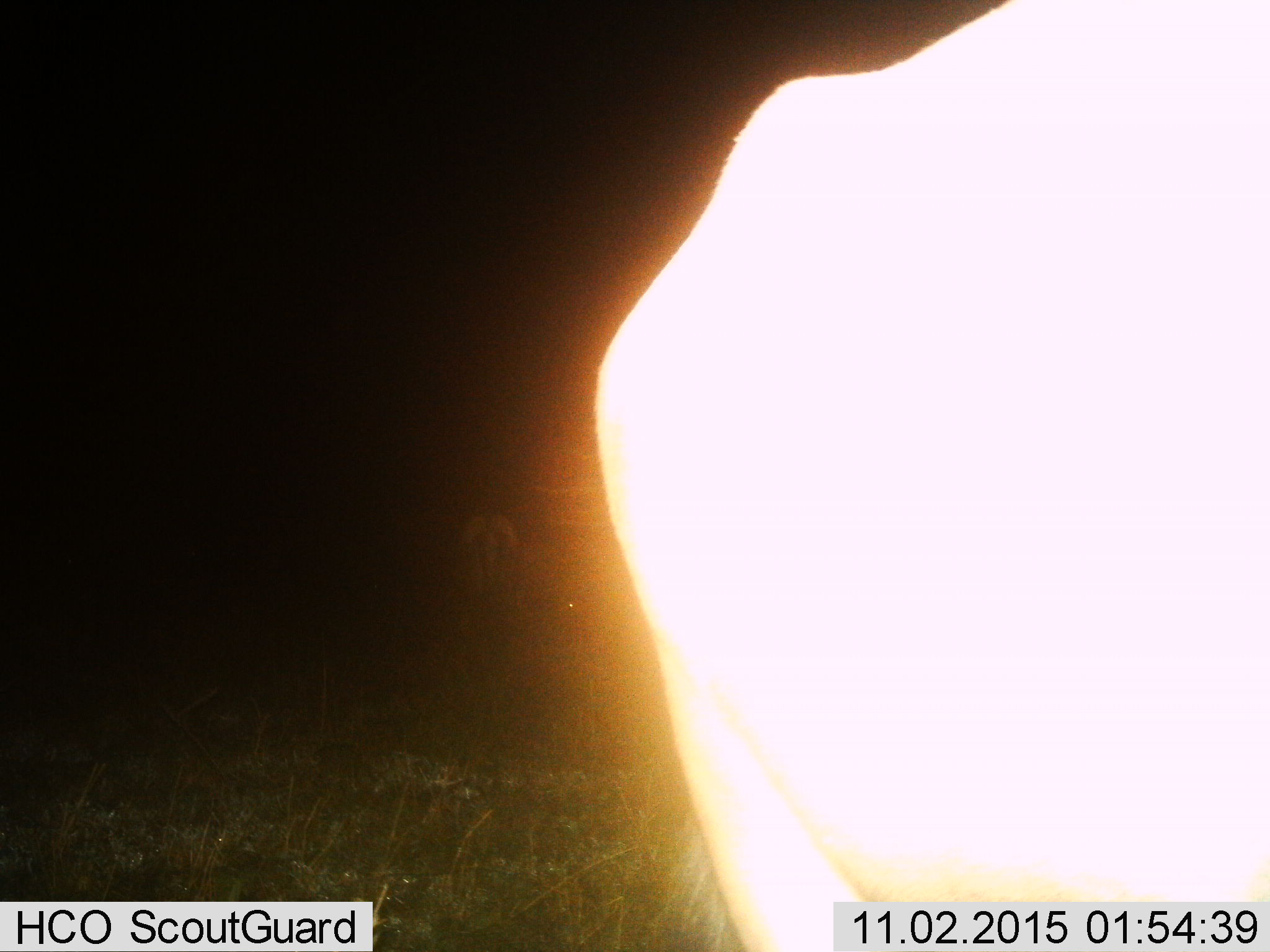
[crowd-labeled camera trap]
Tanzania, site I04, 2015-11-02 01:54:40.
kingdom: Animalia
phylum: Chordata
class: Mammalia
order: Artiodactyla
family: Bovidae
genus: Connochaetes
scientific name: Connochaetes taurinus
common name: blue wildebeest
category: wildebeest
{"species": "wildebeest (blue wildebeest) (Connochaetes taurinus)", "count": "2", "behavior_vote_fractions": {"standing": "67%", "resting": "0%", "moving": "0%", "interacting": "0%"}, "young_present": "0%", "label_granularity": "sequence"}